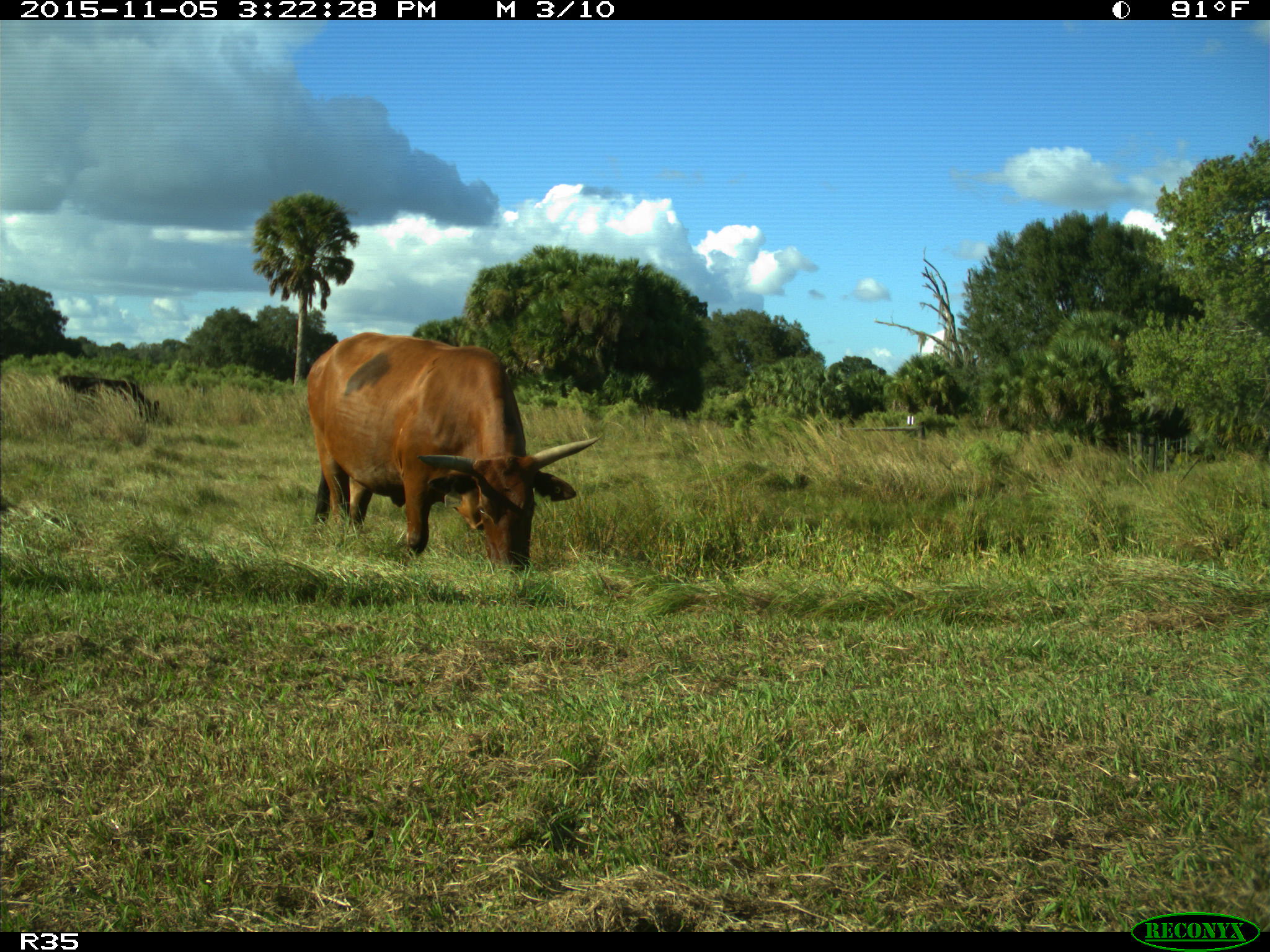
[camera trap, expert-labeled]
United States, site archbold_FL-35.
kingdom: Animalia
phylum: Chordata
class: Mammalia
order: Artiodactyla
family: Bovidae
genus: Bos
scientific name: Bos taurus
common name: domestic cow